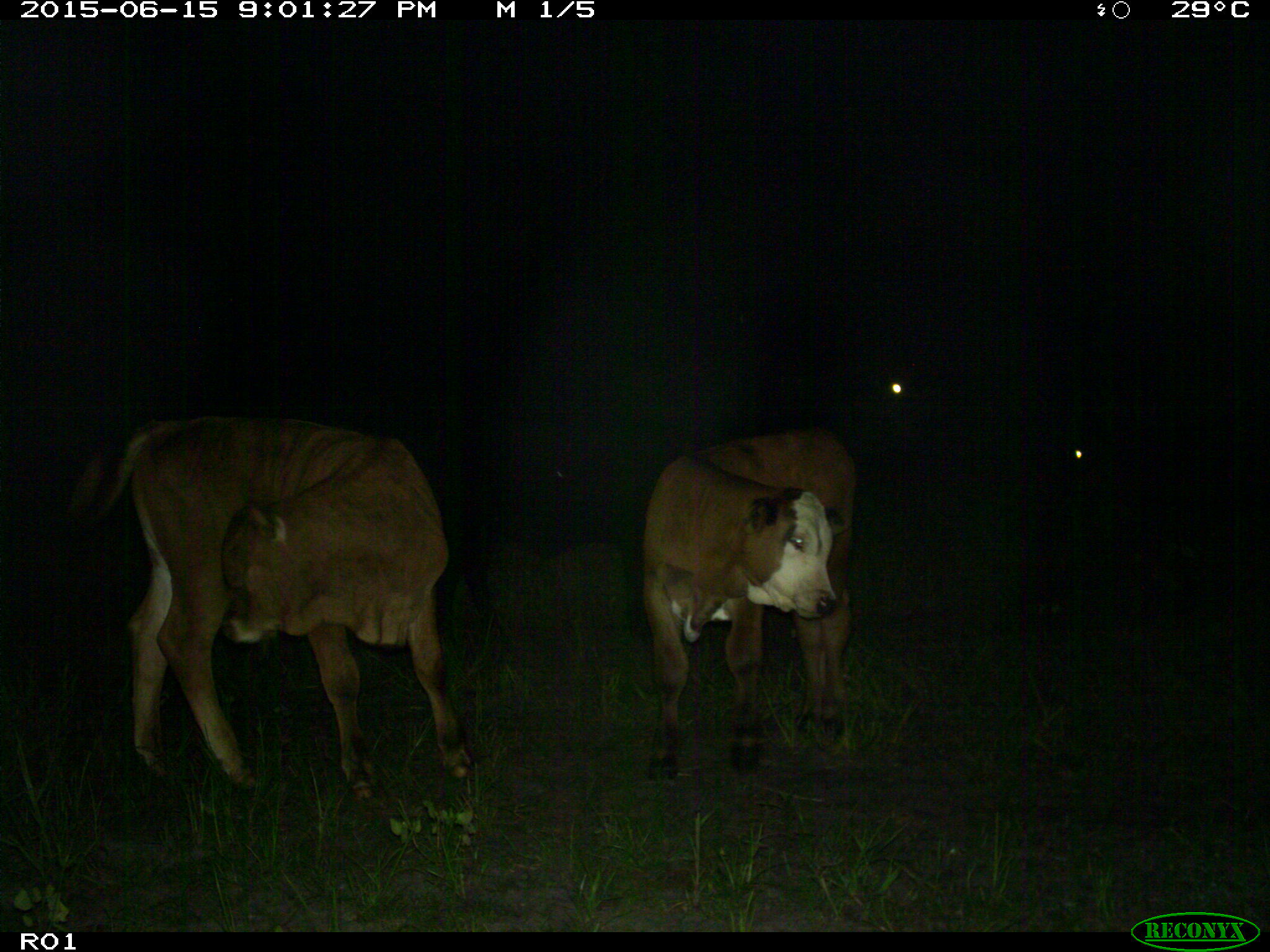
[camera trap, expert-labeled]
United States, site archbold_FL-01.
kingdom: Animalia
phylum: Chordata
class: Mammalia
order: Artiodactyla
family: Bovidae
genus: Bos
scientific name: Bos taurus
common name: domestic cow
Bos taurus (domestic cow).